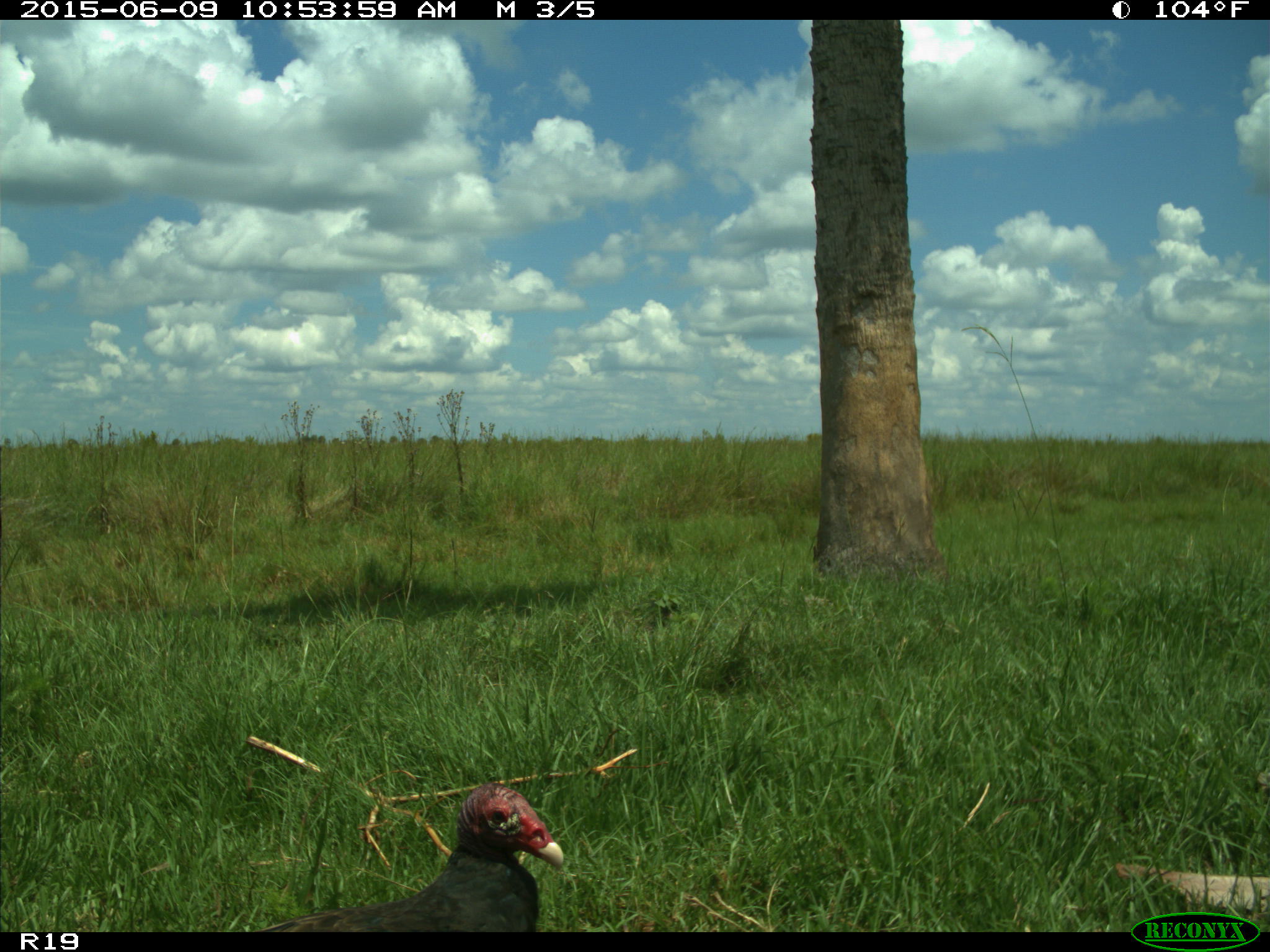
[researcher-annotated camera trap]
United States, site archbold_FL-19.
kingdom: Animalia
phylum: Chordata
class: Aves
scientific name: Aves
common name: birds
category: unidentified bird